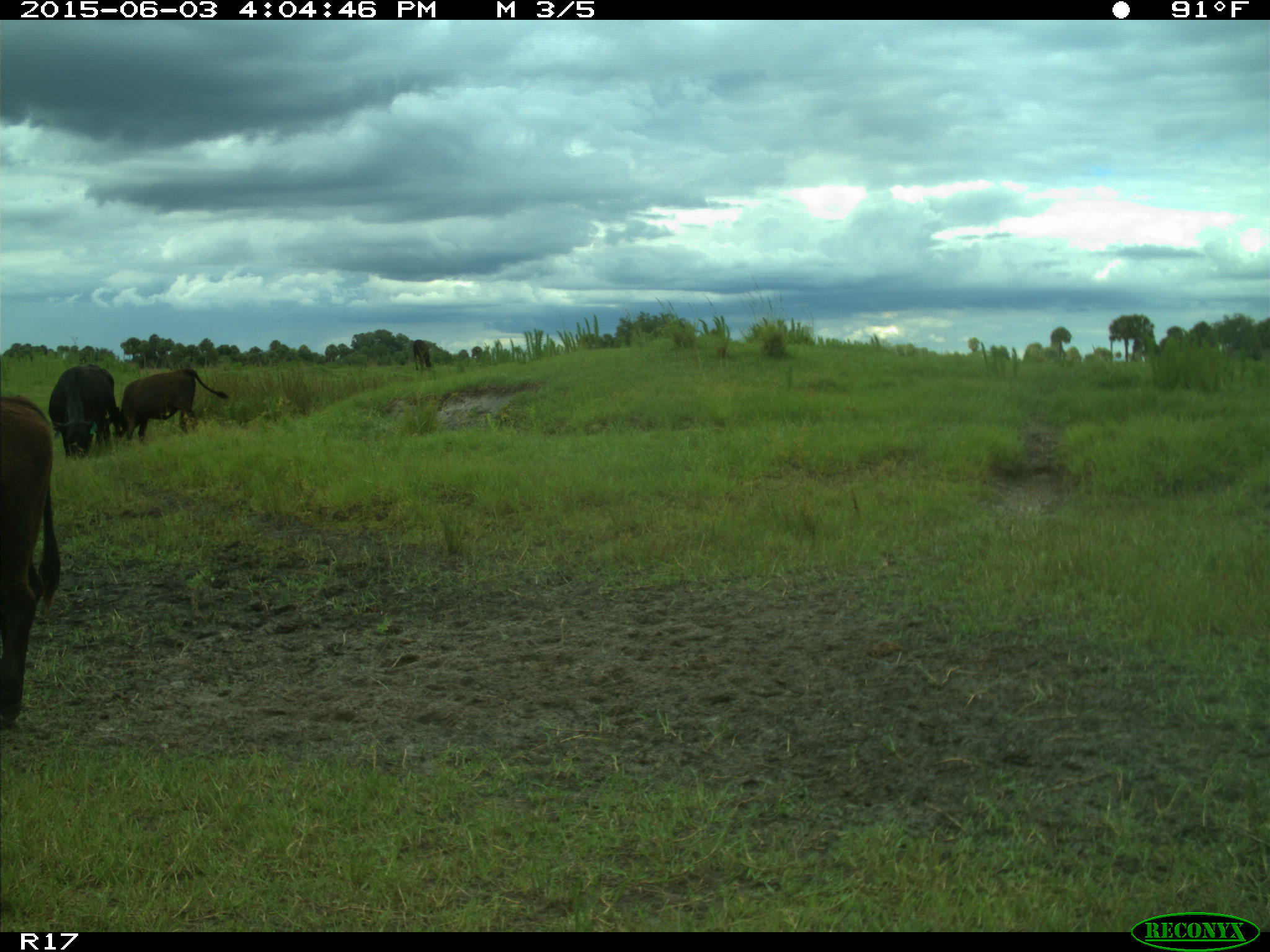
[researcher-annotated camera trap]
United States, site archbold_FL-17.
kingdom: Animalia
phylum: Chordata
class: Mammalia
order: Artiodactyla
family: Bovidae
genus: Bos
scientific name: Bos taurus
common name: domestic cow